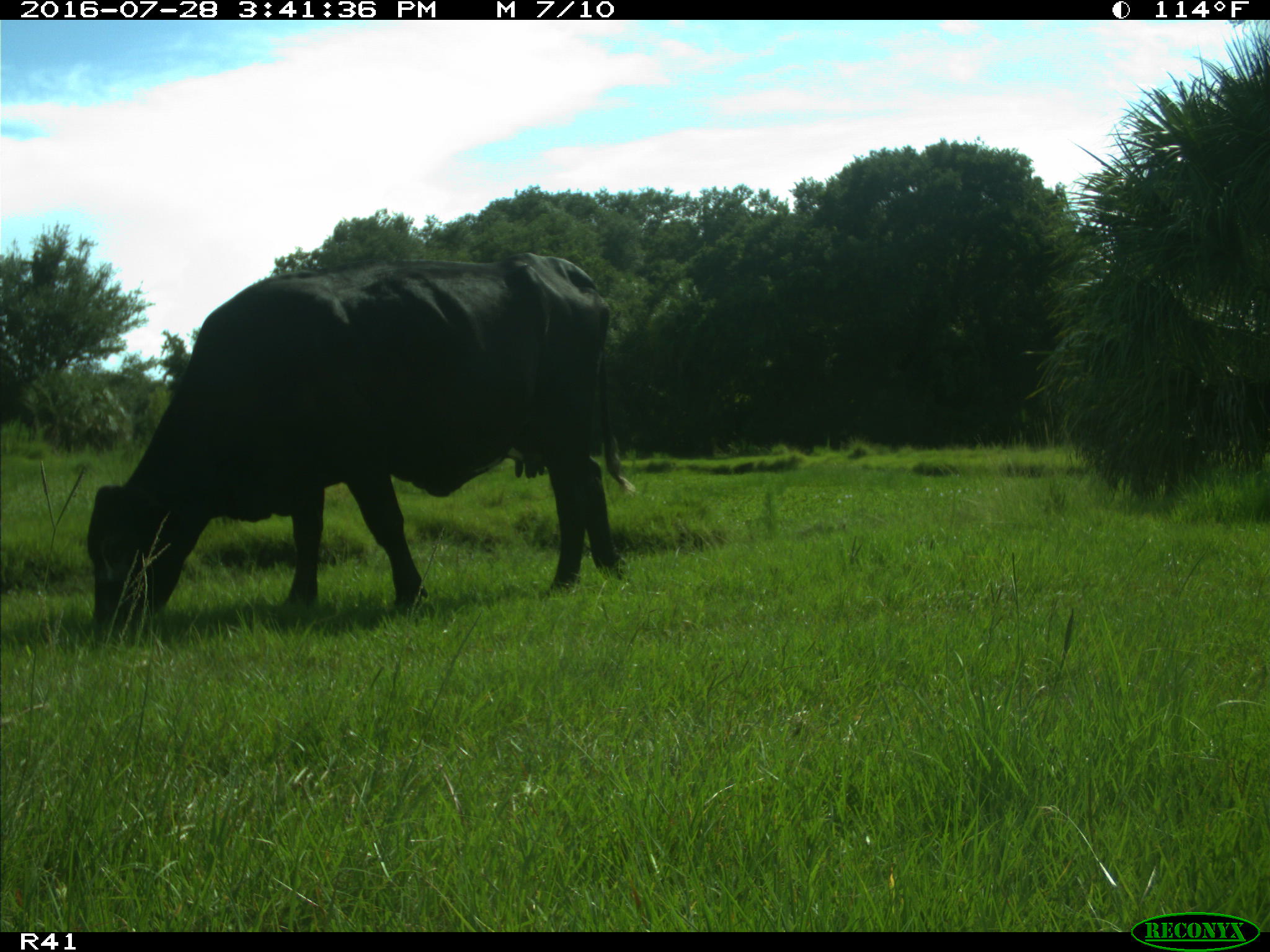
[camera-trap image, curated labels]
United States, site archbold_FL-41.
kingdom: Animalia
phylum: Chordata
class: Mammalia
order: Artiodactyla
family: Bovidae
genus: Bos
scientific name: Bos taurus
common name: domestic cow